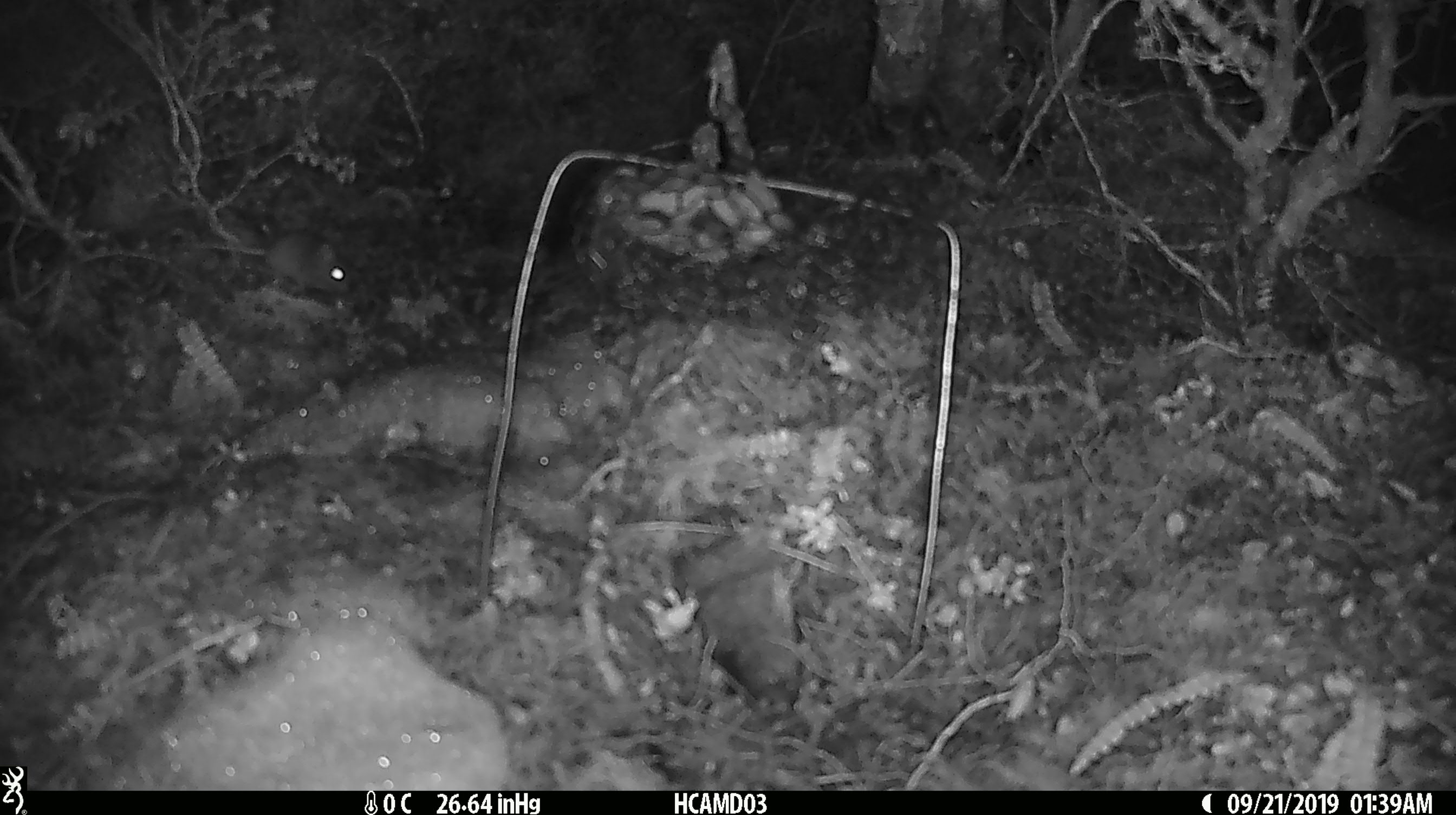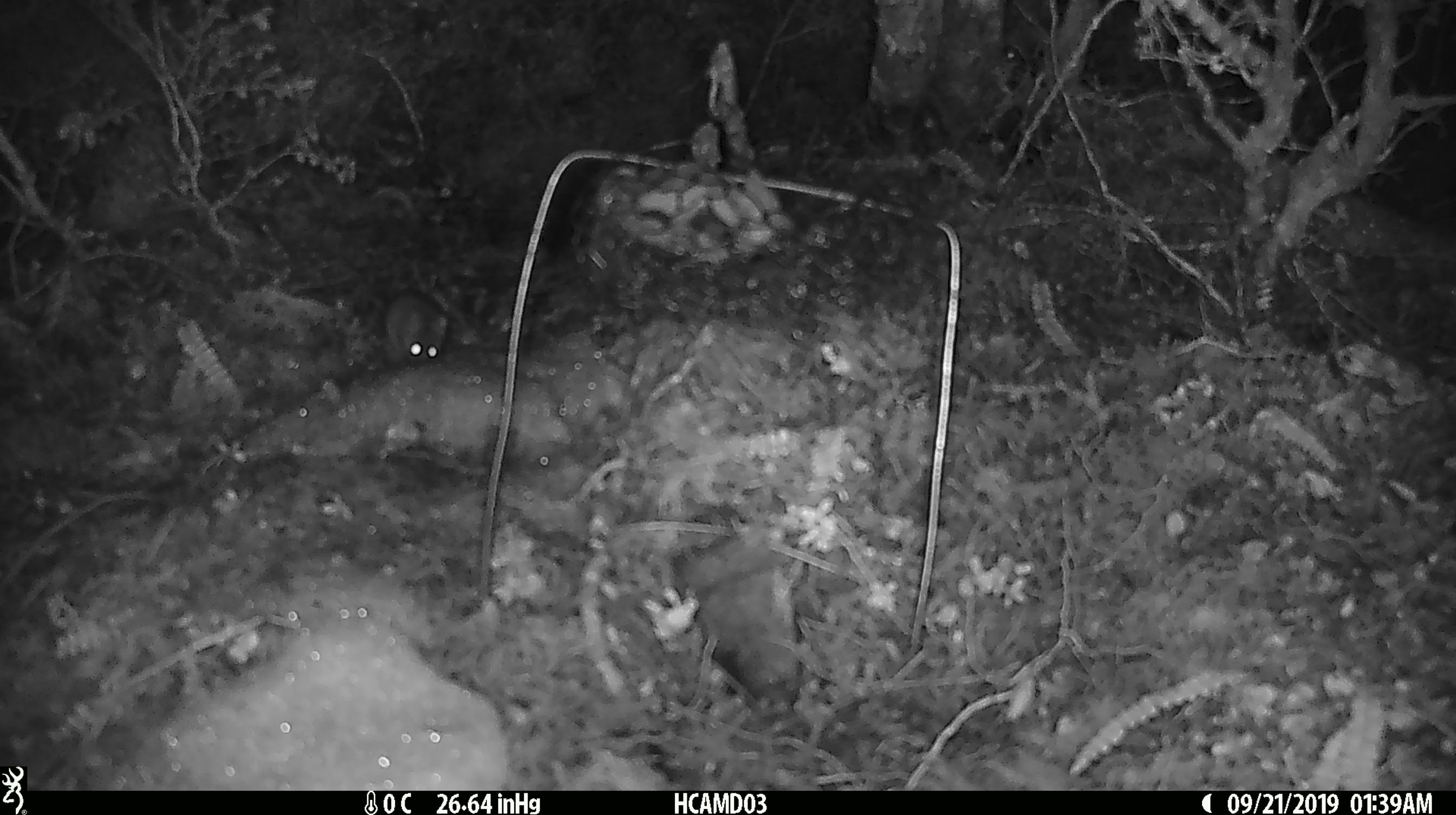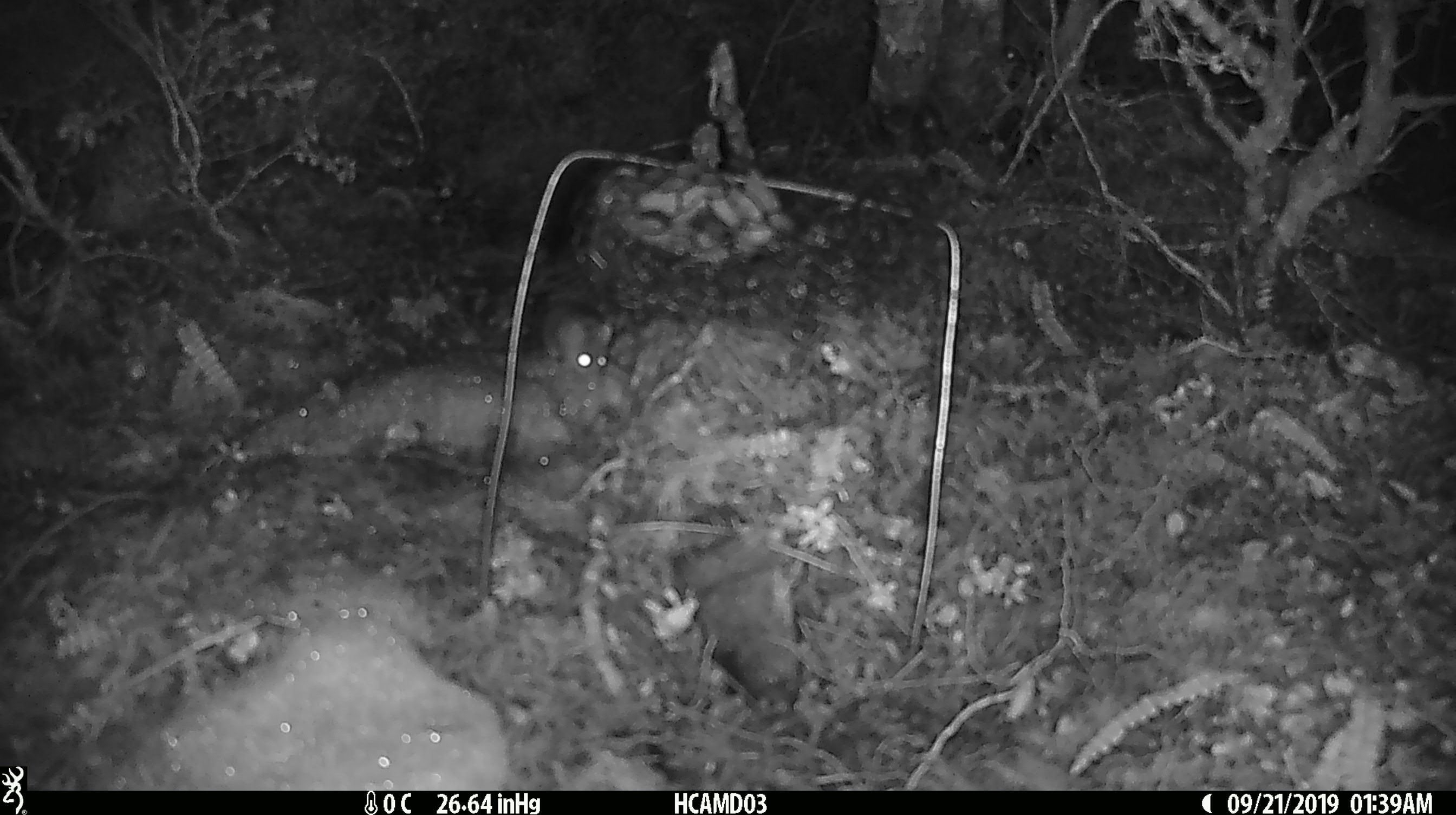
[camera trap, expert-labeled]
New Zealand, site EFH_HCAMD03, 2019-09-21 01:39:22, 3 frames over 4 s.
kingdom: Animalia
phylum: Chordata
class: Mammalia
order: Rodentia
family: Muridae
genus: Mus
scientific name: Mus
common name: mouse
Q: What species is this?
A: Mouse (Mus).